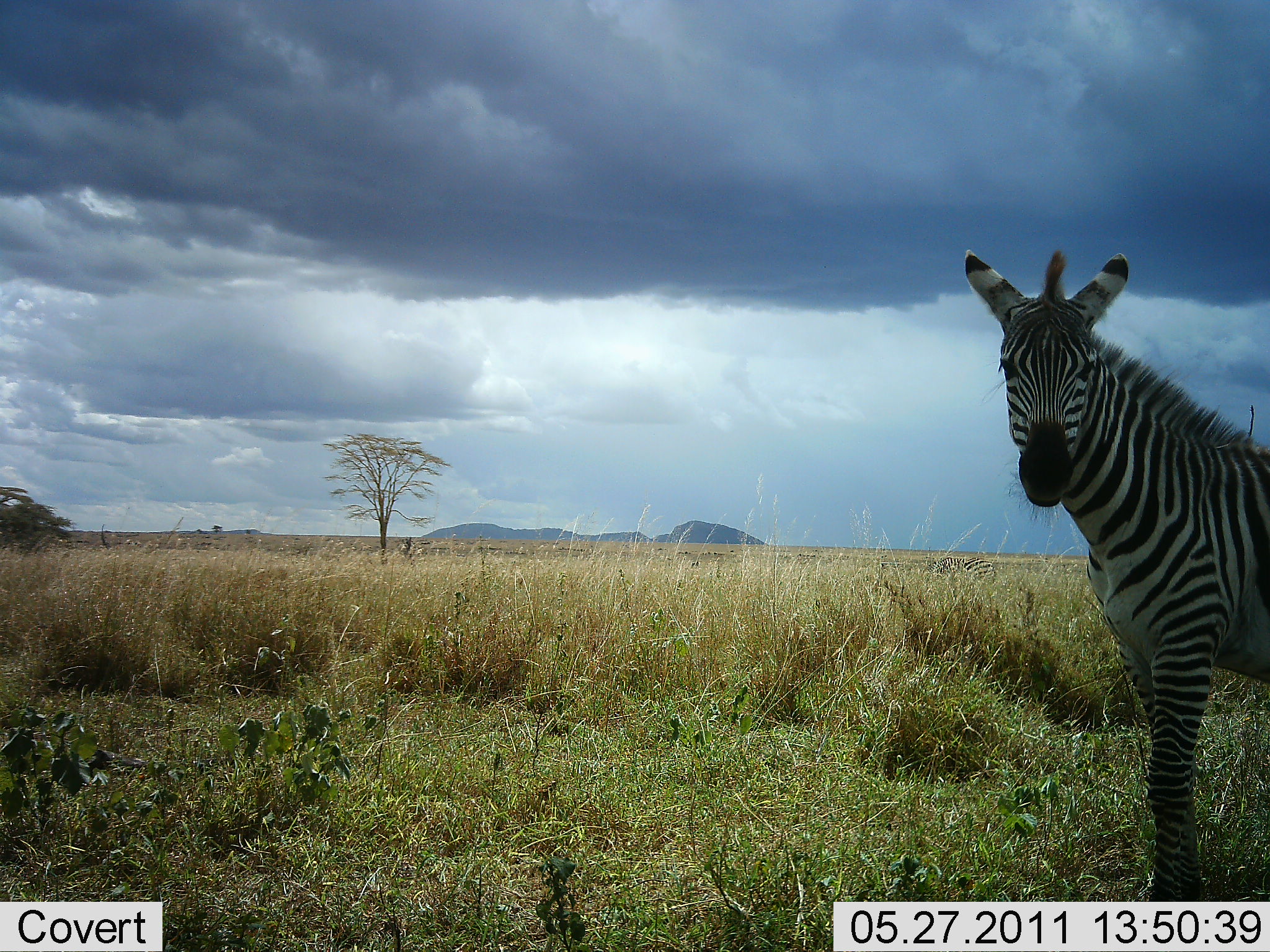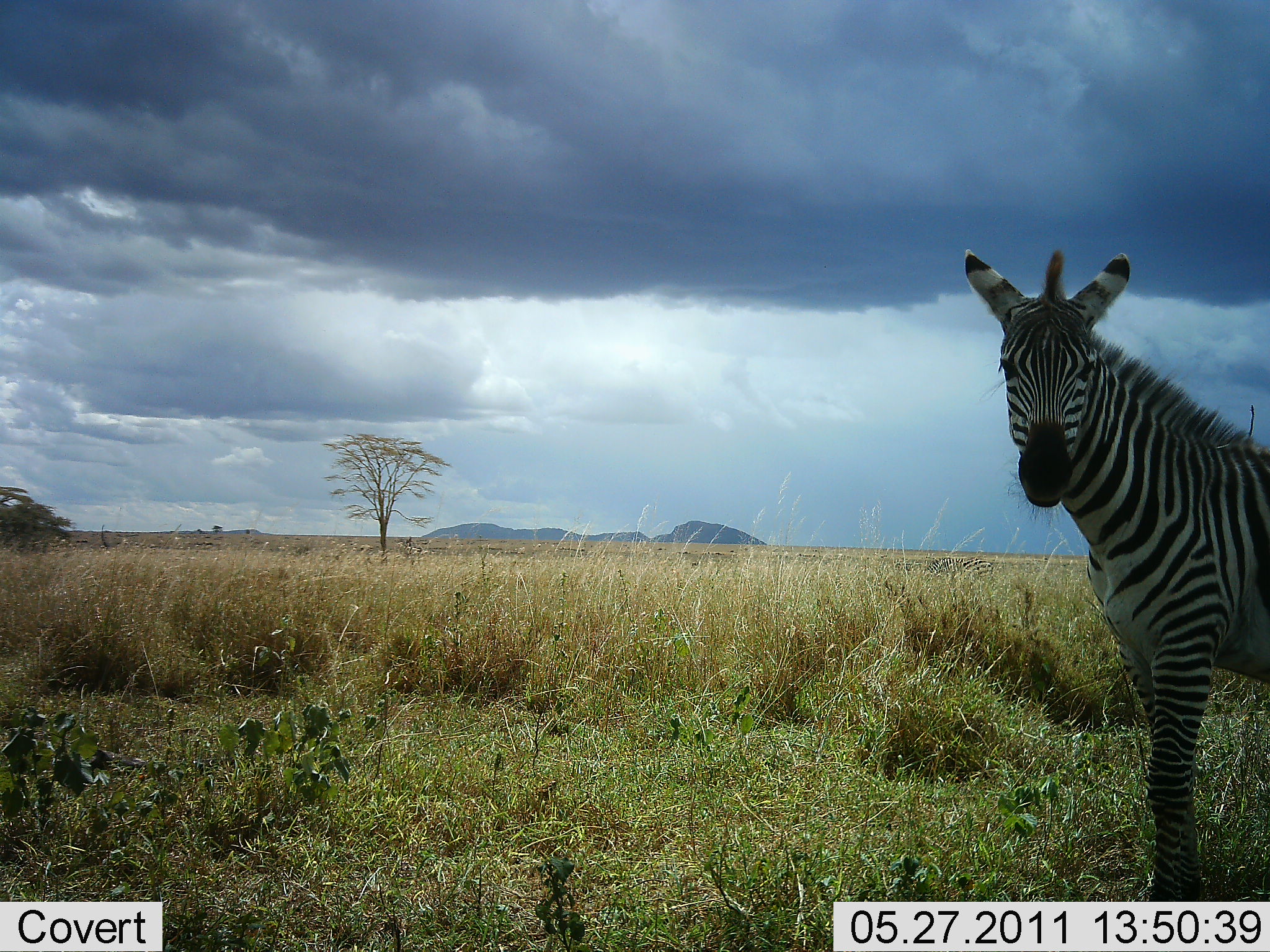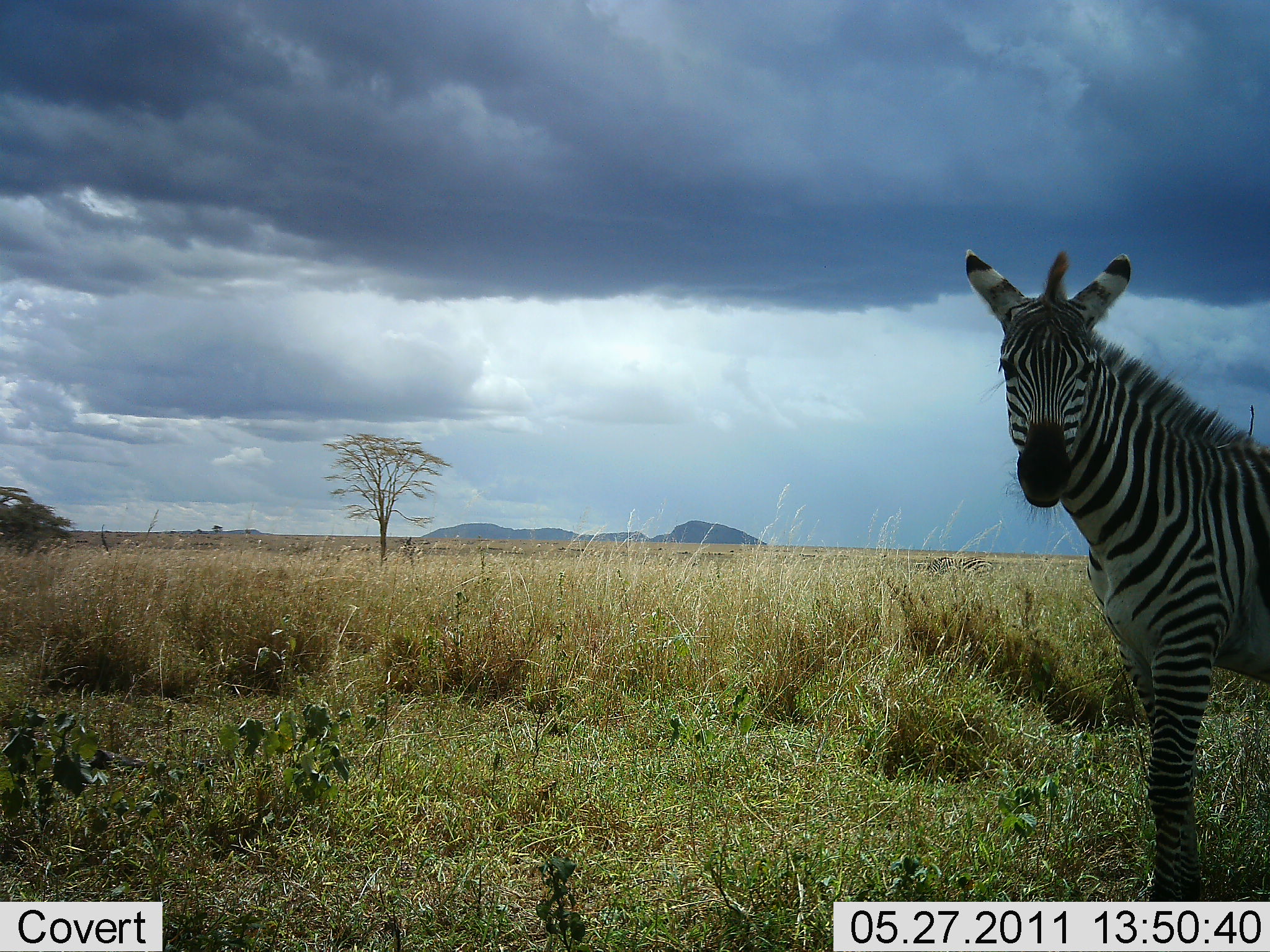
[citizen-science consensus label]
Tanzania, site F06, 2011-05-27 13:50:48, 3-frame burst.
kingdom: Animalia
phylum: Chordata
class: Mammalia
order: Perissodactyla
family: Equidae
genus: Equus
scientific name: Equus quagga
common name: plains zebra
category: zebra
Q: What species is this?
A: Zebra (plains zebra) (Equus quagga).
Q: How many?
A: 1.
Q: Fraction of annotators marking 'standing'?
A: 100%.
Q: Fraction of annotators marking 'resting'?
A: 9%.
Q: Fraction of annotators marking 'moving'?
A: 0%.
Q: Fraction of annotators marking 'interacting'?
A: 0%.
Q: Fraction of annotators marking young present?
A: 0%.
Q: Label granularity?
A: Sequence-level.